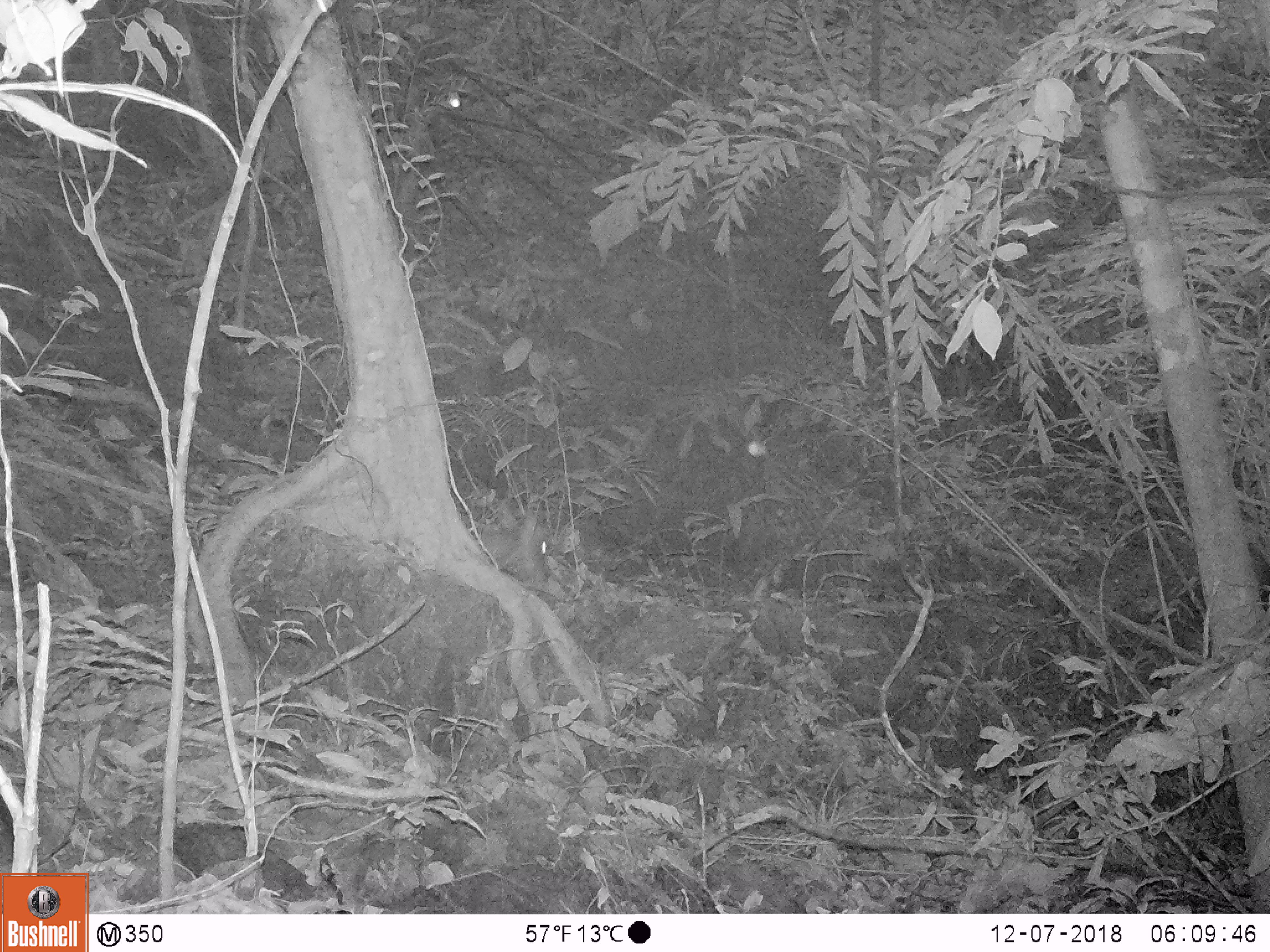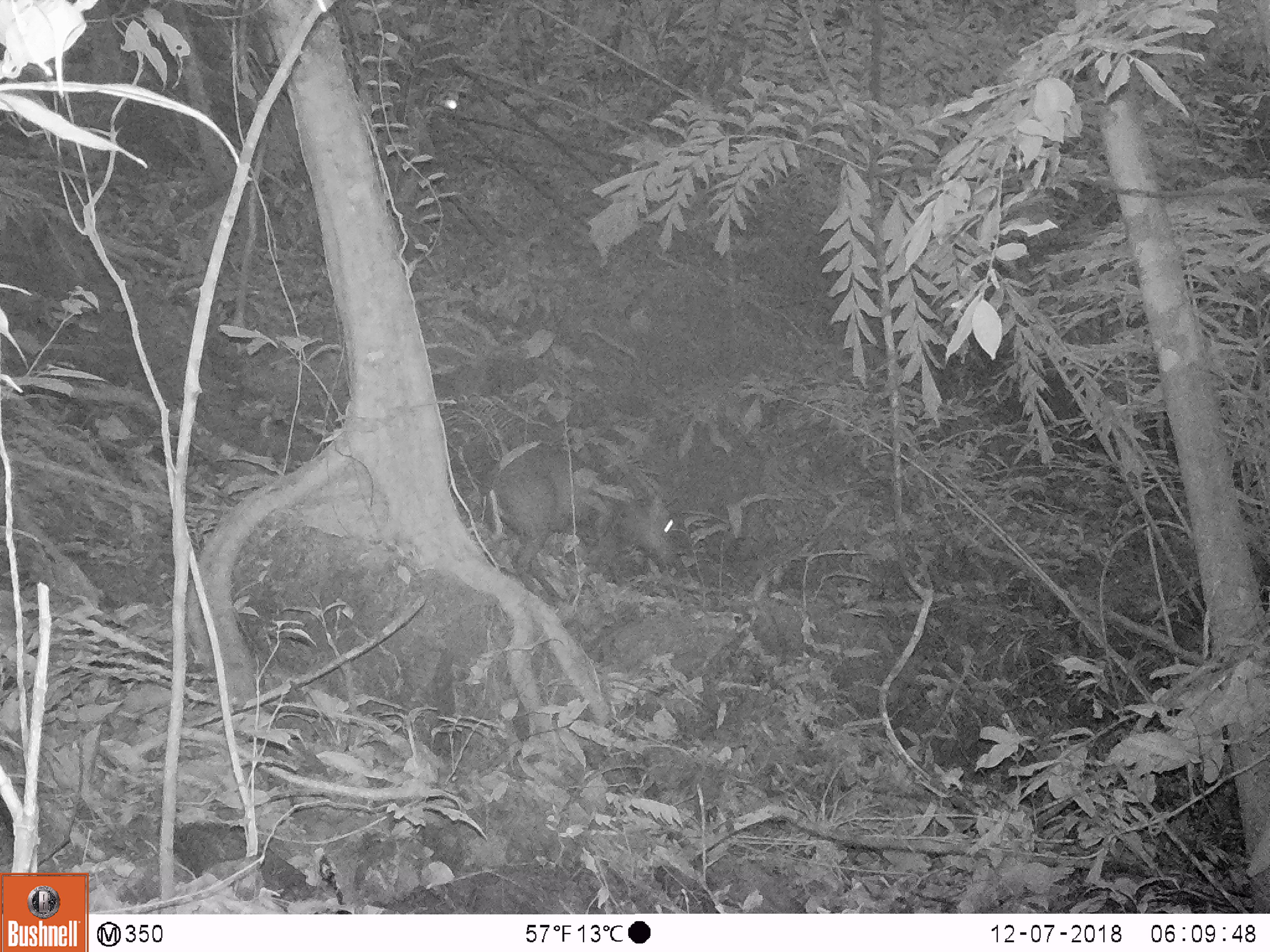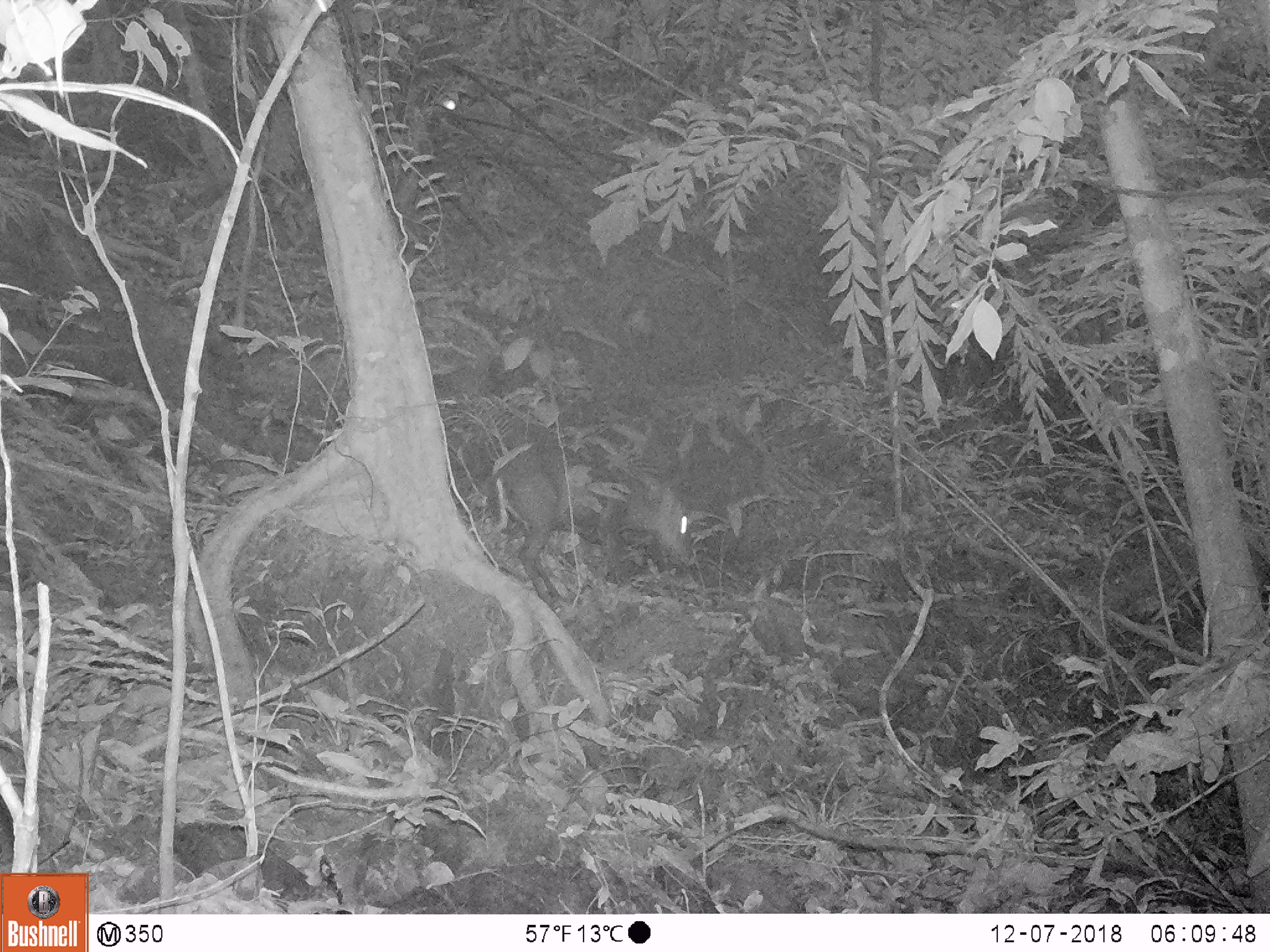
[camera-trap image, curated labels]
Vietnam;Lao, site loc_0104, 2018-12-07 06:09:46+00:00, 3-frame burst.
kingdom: Animalia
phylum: Chordata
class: Mammalia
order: Artiodactyla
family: Cervidae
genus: Muntiacus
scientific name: Muntiacus rooseveltorum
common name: roosevelt's muntjac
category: roosevelts muntjac group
Roosevelts muntjac group (roosevelt's muntjac) (Muntiacus rooseveltorum). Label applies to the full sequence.